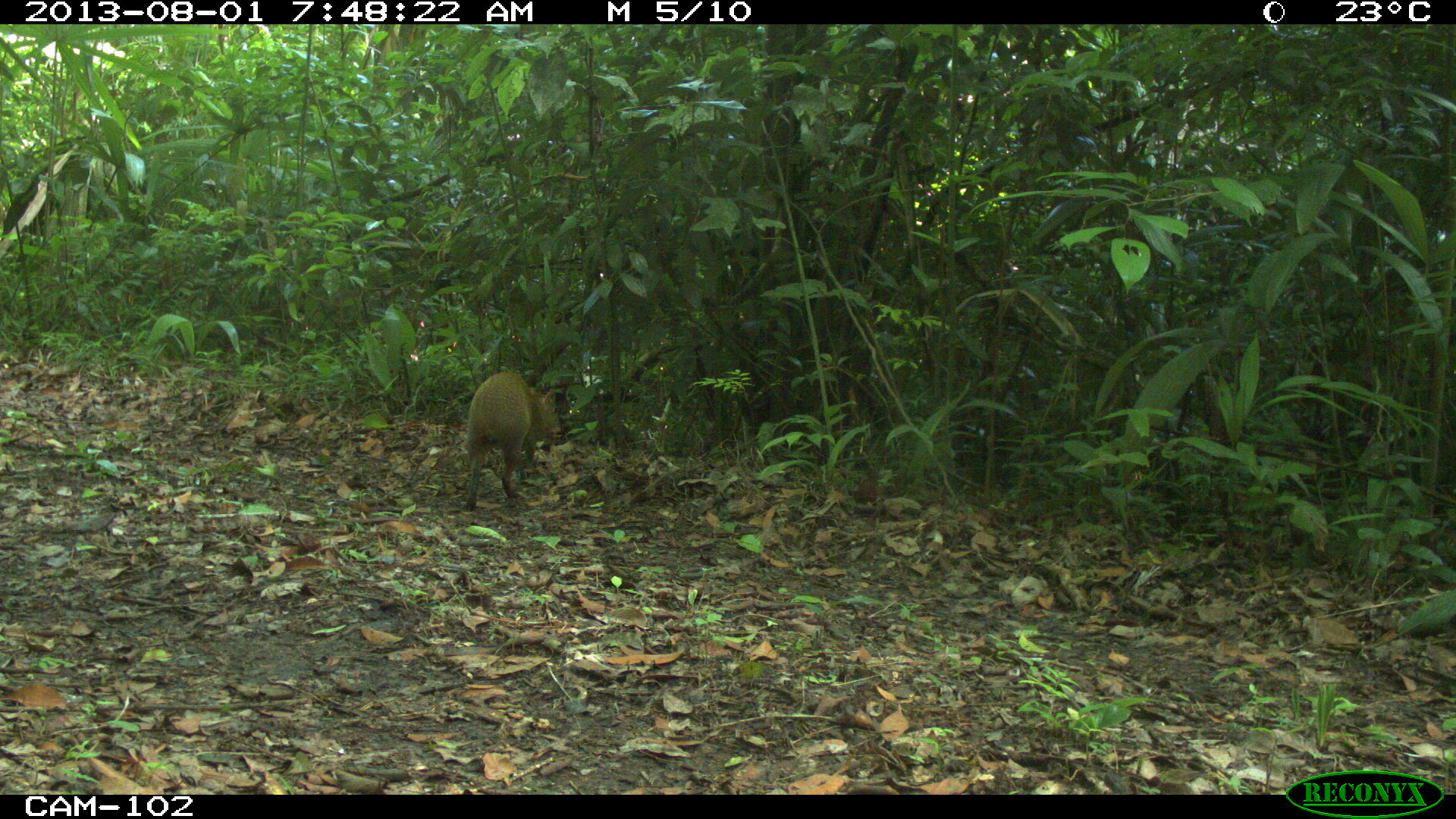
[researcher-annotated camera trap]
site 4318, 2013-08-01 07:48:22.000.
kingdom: Animalia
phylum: Chordata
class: Mammalia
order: Rodentia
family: Dasyproctidae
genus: Dasyprocta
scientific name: Dasyprocta punctata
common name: central american agouti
Dasyprocta punctata (central american agouti), count 1.